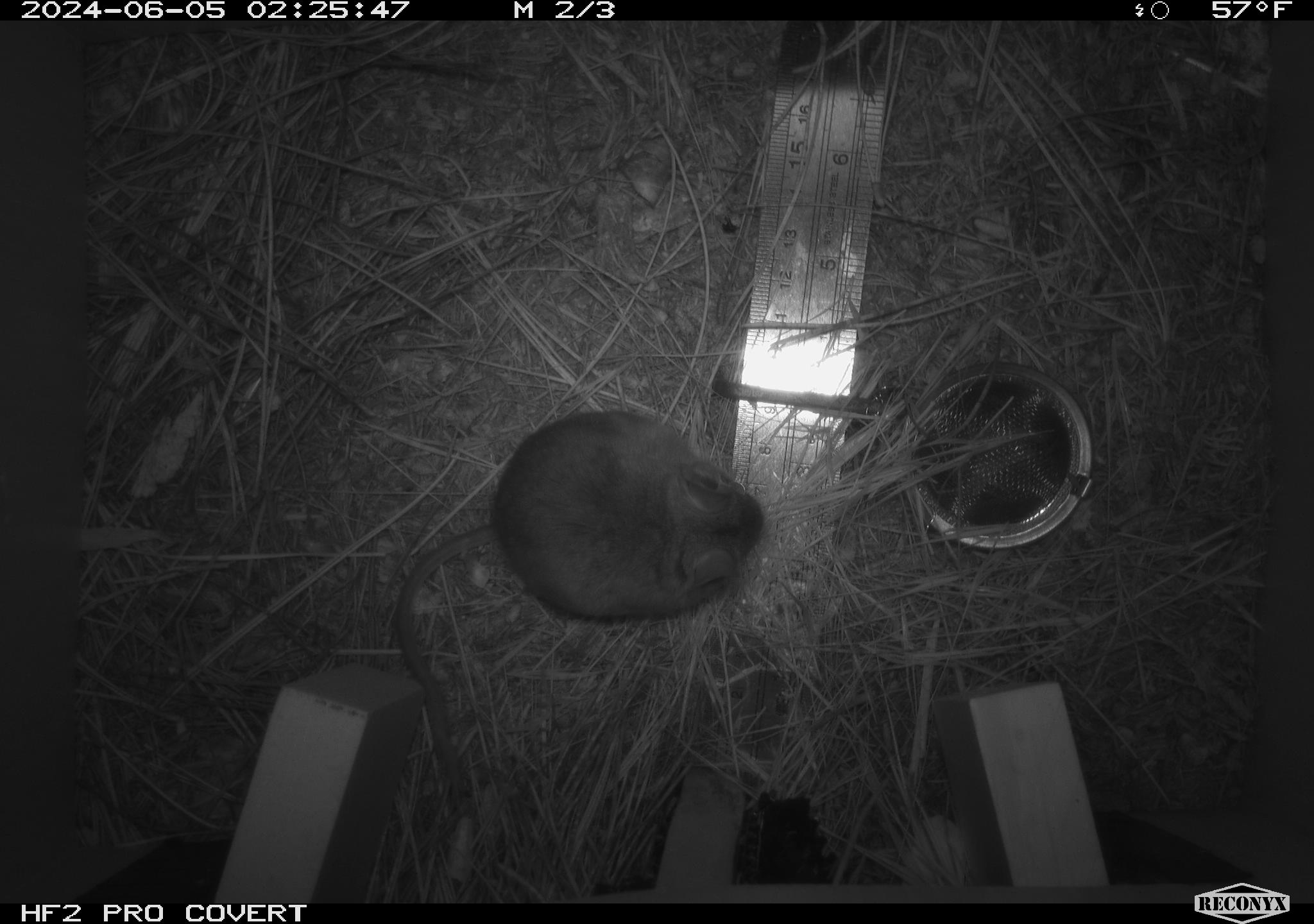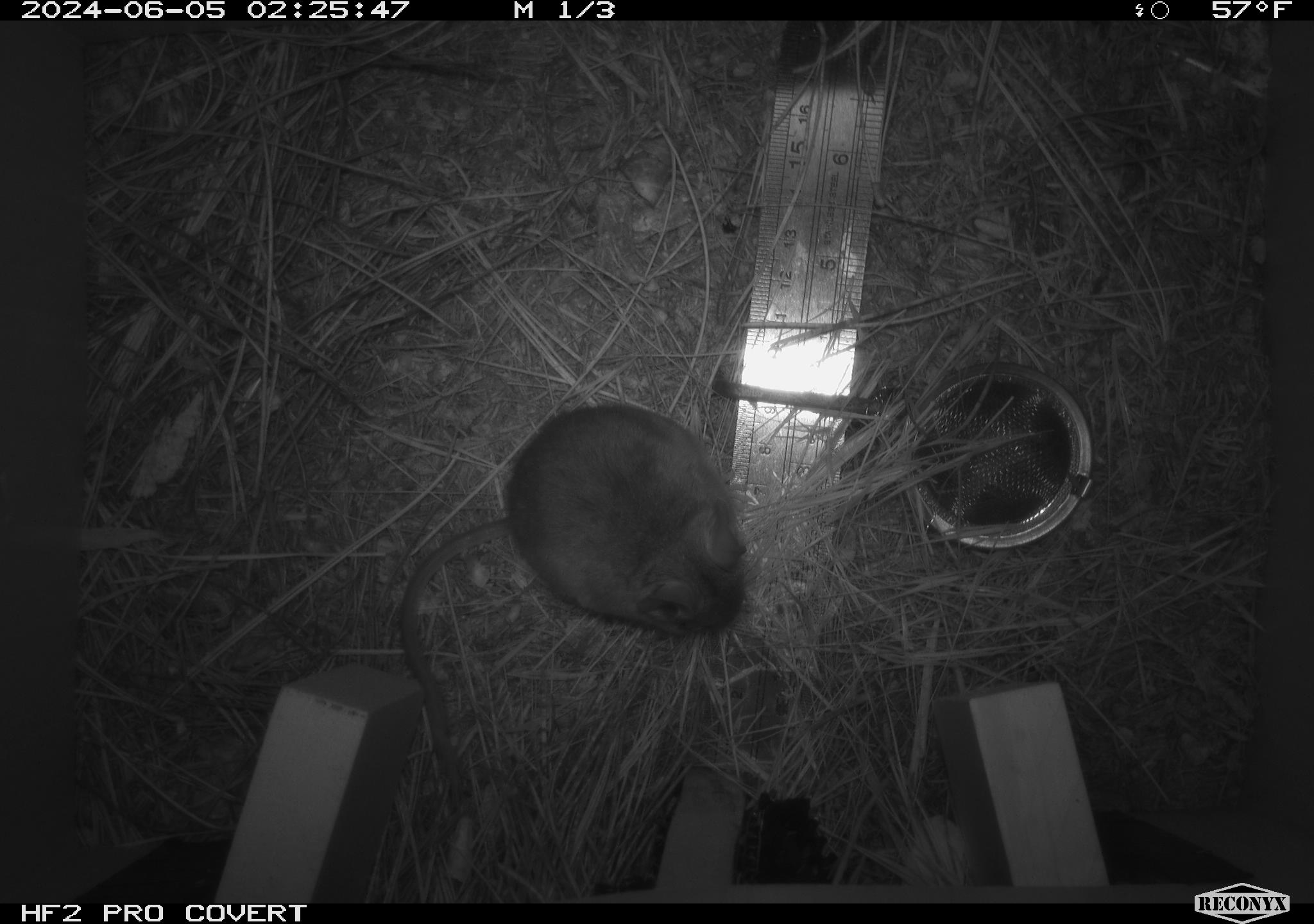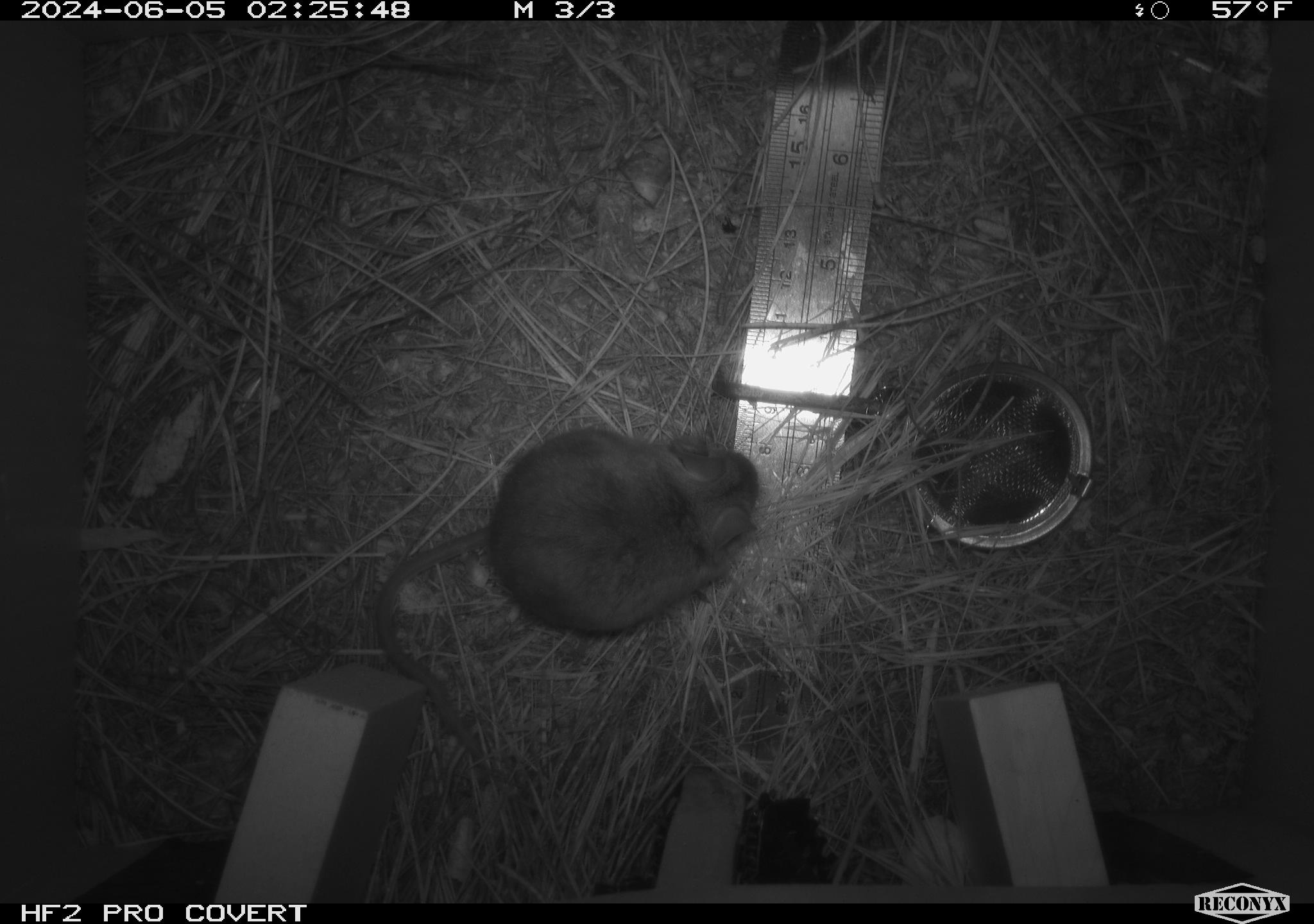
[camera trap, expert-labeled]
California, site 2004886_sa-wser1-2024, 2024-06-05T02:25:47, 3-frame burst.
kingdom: Animalia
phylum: Chordata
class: Mammalia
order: Rodentia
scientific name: Rodentia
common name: mouse species